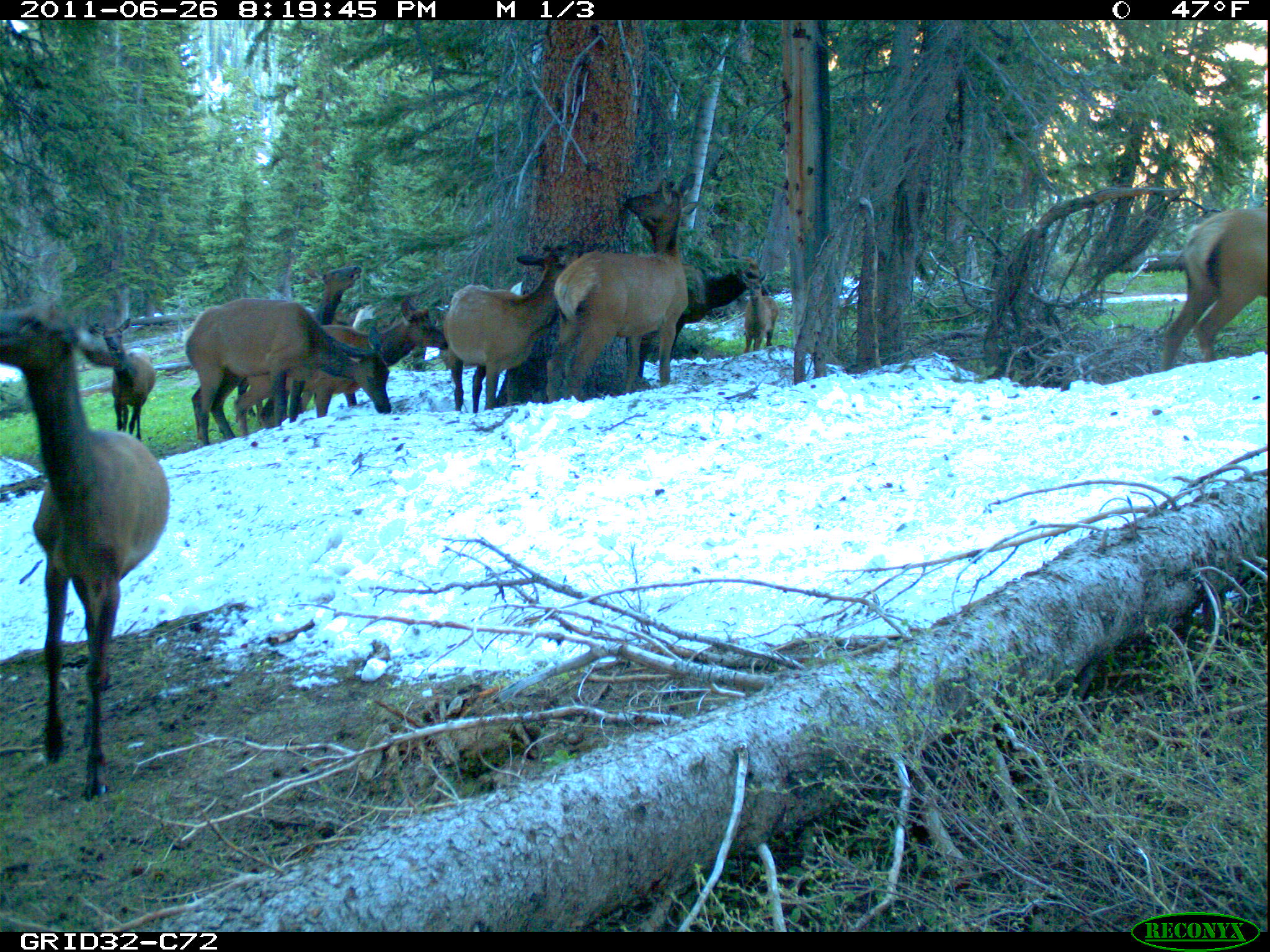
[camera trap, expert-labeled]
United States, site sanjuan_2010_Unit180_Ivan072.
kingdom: Animalia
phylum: Chordata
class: Mammalia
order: Artiodactyla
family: Cervidae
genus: Cervus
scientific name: Cervus elaphus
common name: red deer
Cervus elaphus (red deer).